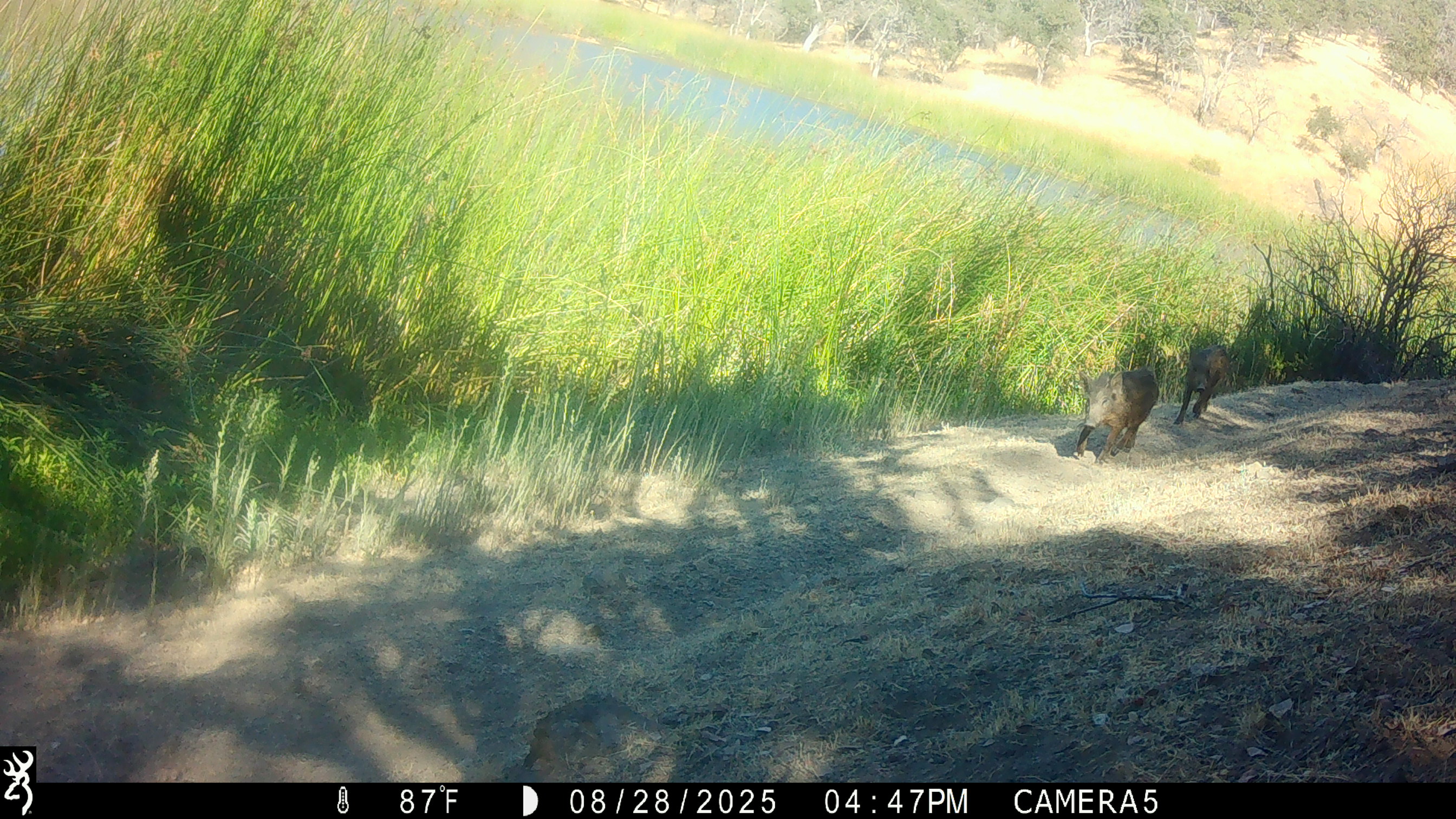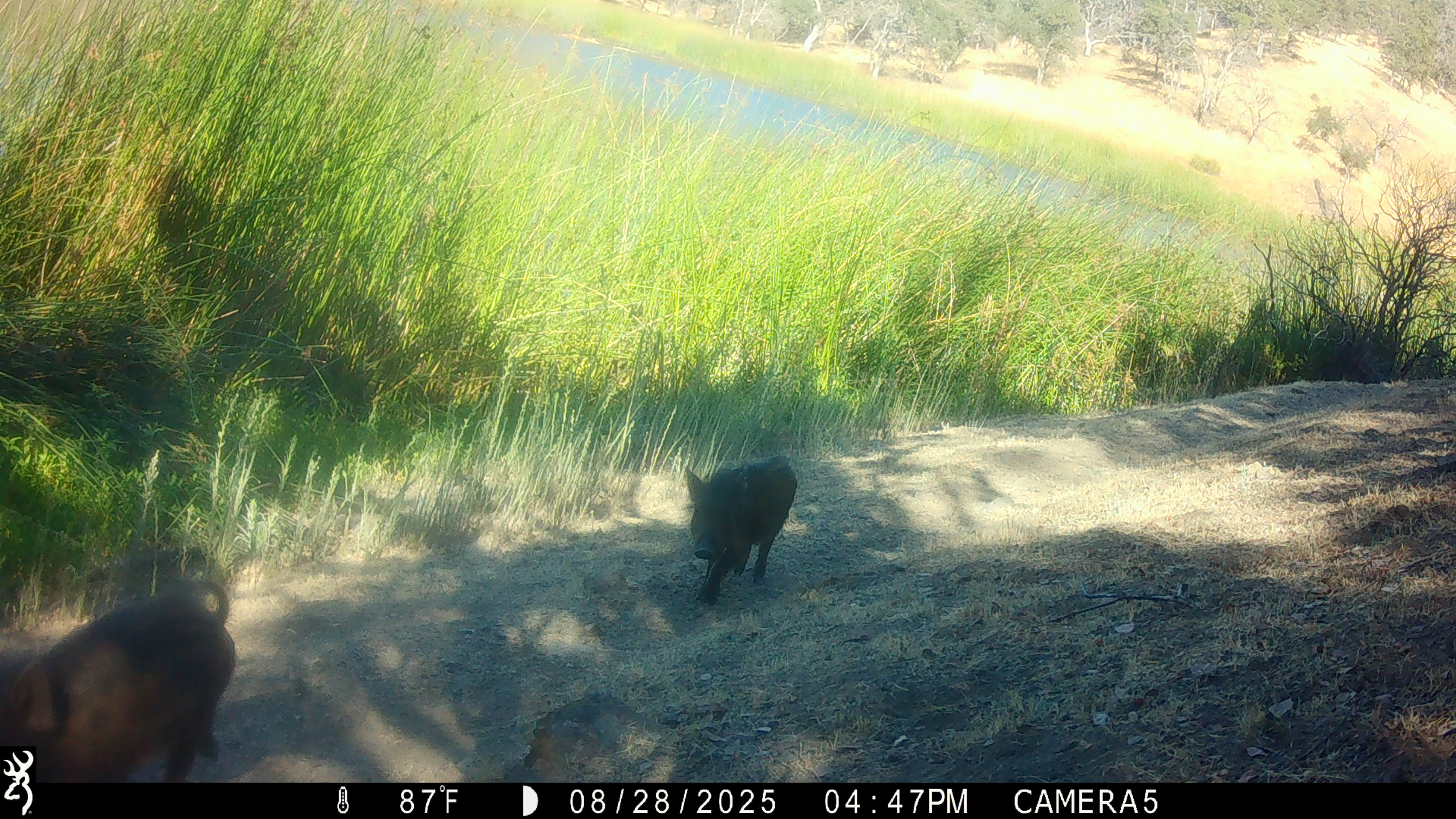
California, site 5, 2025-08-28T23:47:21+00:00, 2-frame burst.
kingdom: Animalia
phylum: Chordata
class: Mammalia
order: Artiodactyla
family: Suidae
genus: Sus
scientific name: Sus scrofa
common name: wild boar